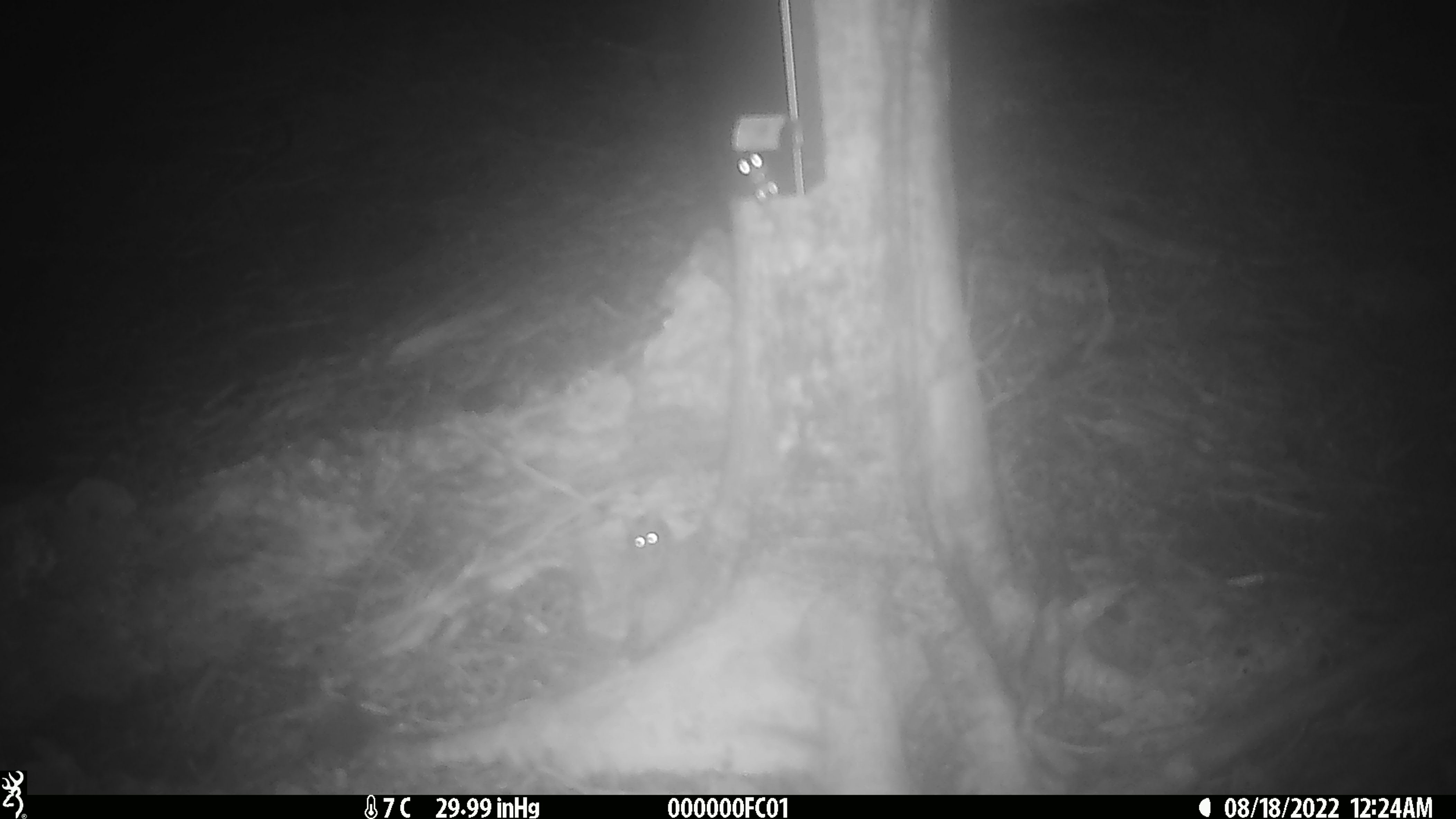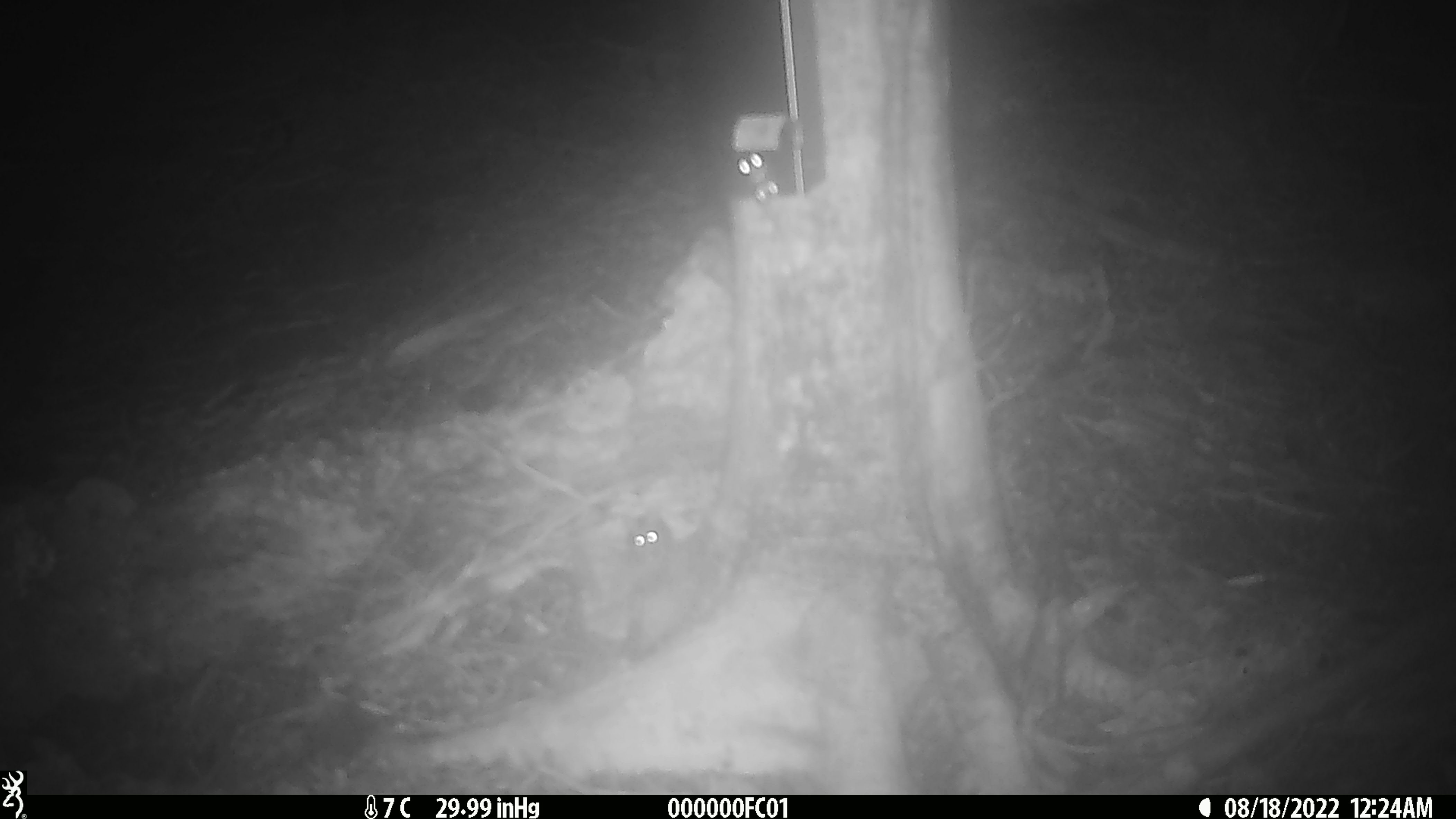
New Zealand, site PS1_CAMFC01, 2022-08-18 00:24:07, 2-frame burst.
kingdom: Animalia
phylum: Chordata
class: Mammalia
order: Rodentia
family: Muridae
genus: Mus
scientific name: Mus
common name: mouse